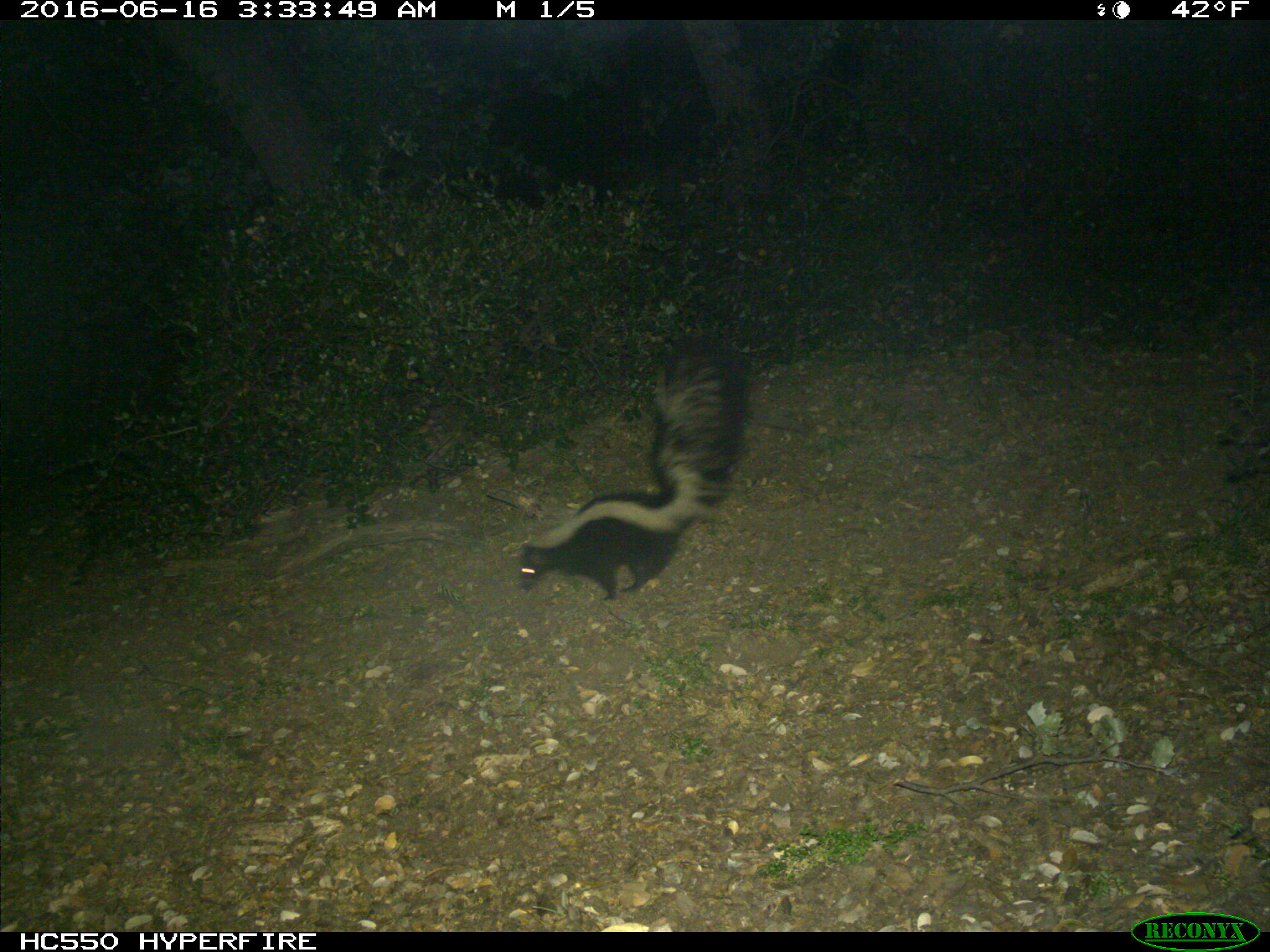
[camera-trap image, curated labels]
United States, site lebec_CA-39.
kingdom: Animalia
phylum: Chordata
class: Mammalia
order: Carnivora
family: Mephitidae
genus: Mephitis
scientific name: Mephitis mephitis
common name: striped skunk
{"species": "Mephitis mephitis (striped skunk)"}